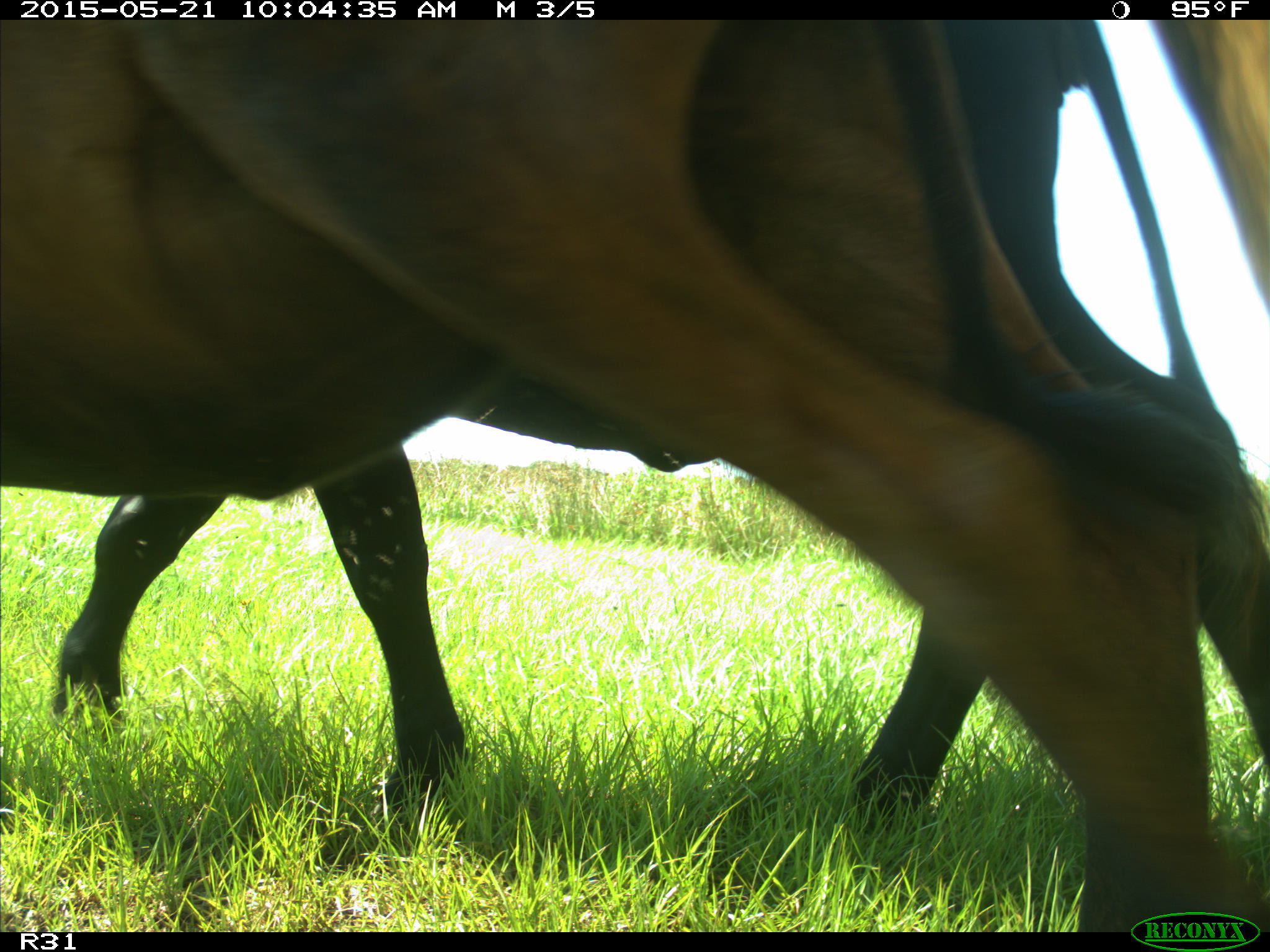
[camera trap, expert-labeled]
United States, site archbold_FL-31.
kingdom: Animalia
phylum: Chordata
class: Mammalia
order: Artiodactyla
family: Bovidae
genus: Bos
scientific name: Bos taurus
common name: domestic cow